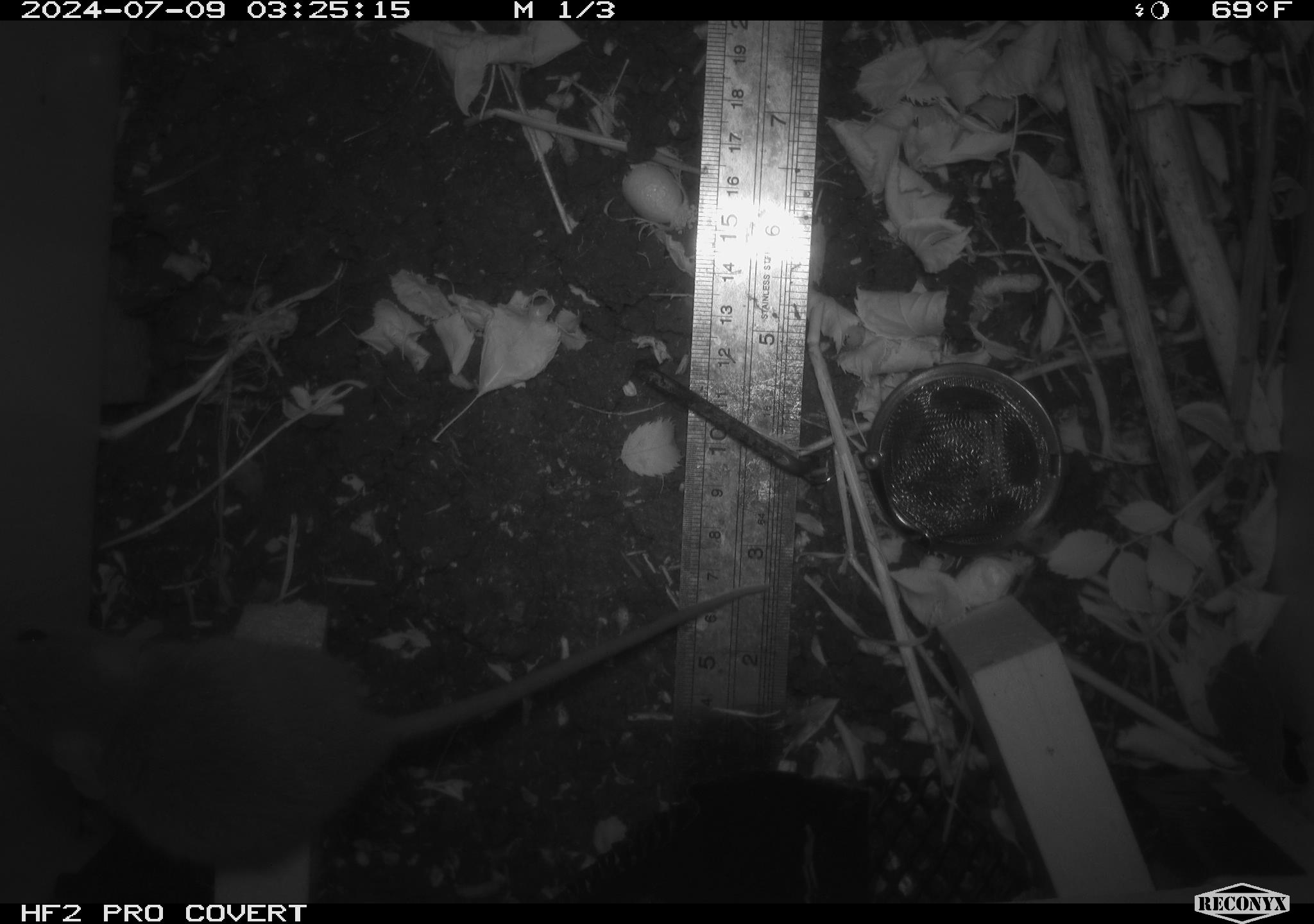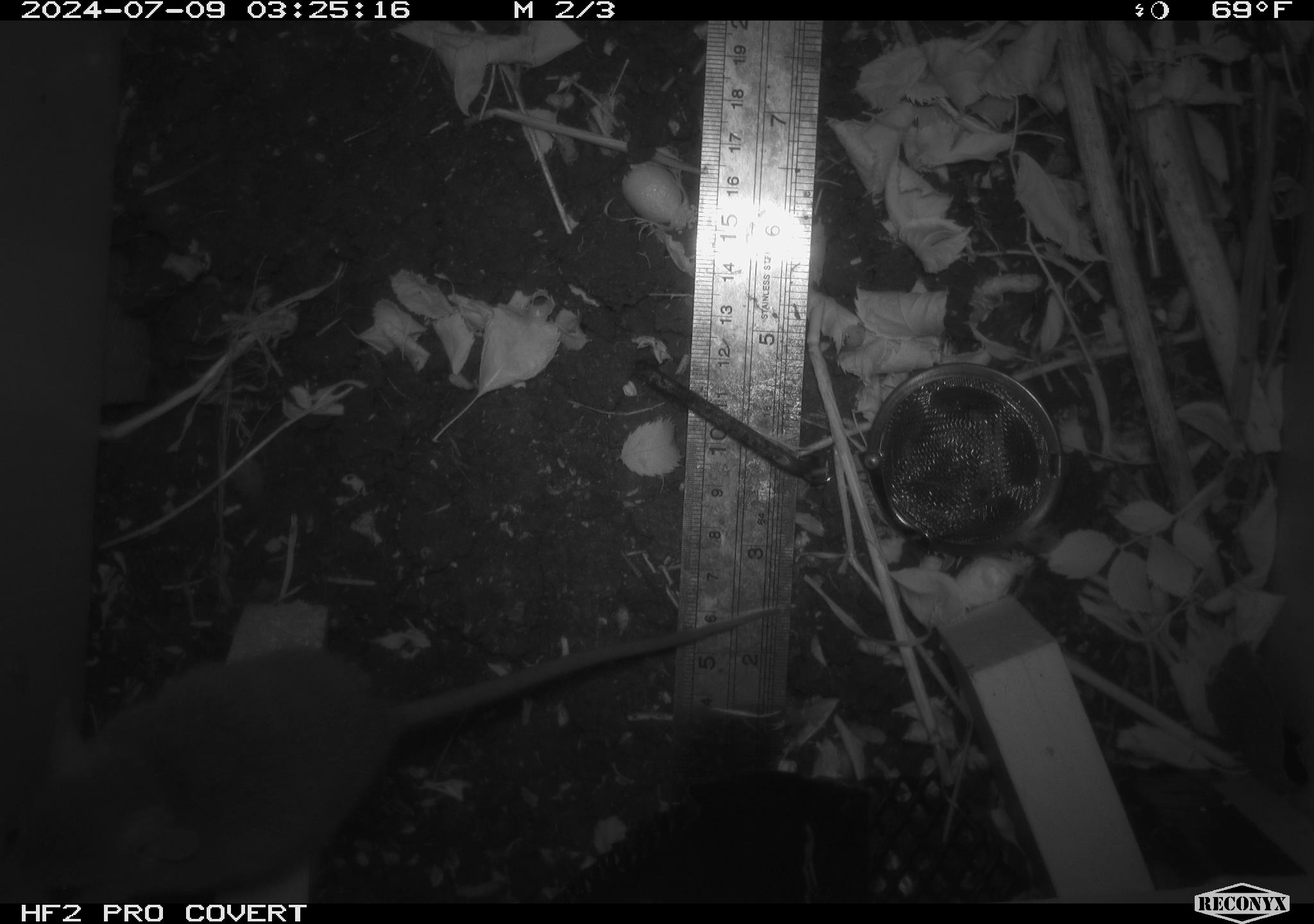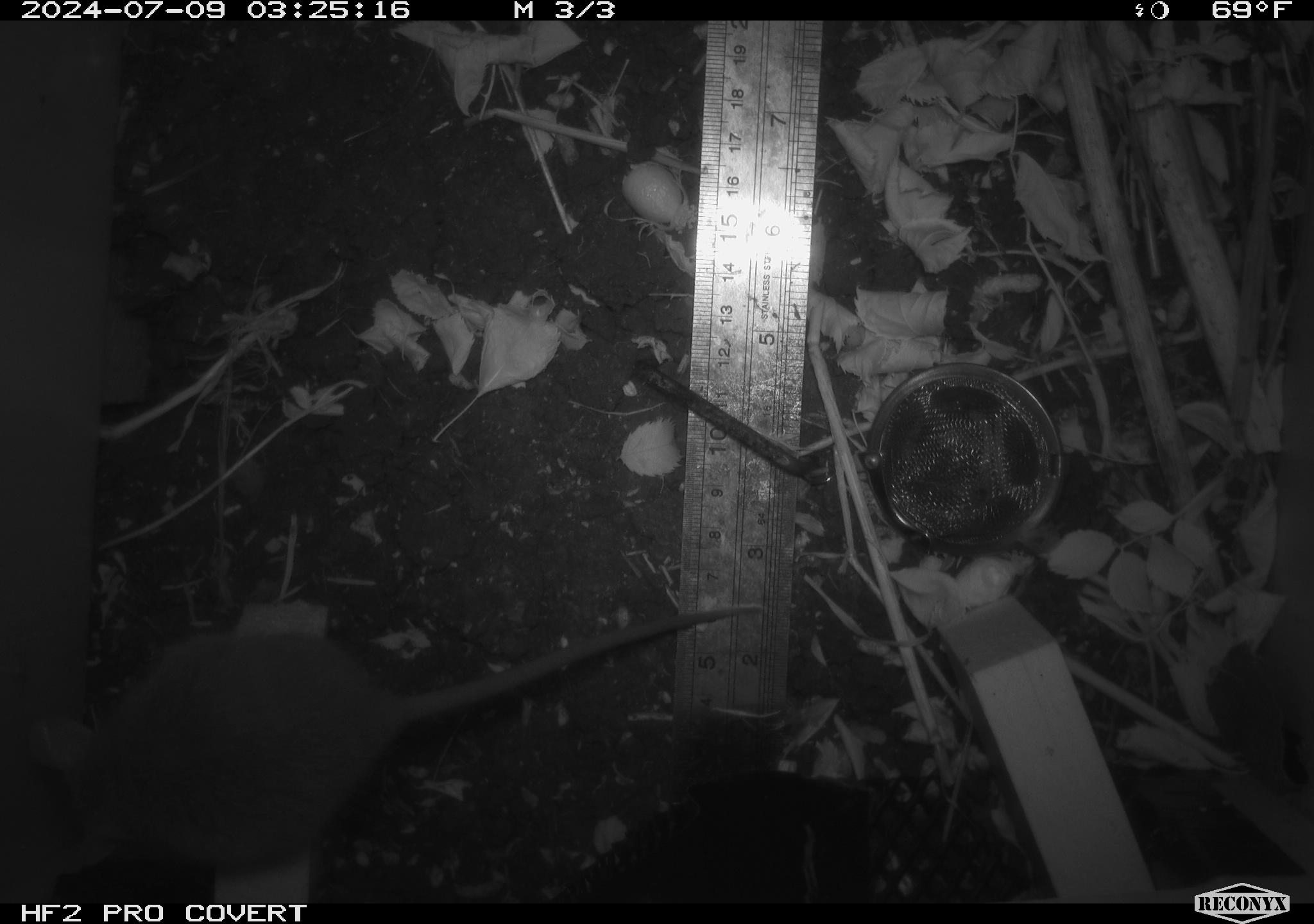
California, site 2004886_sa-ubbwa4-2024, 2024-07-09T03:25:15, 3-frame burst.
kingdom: Animalia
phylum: Chordata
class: Mammalia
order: Rodentia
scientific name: Rodentia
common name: woodrat or rat or mouse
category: woodrat or rat or mouse species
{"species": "woodrat or rat or mouse species (woodrat or rat or mouse) (Rodentia)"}